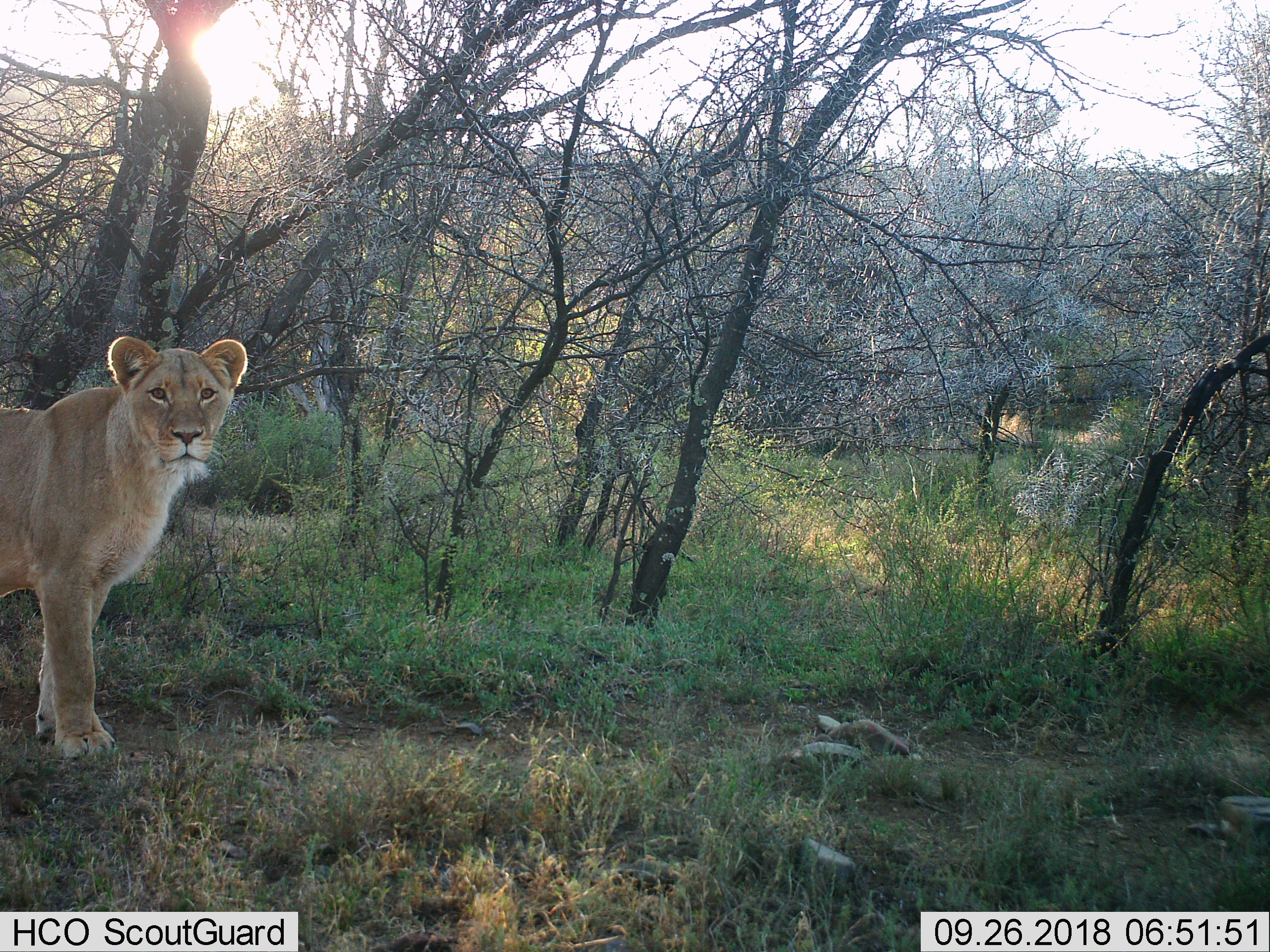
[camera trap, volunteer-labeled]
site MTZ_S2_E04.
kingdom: Animalia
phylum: Chordata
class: Mammalia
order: Carnivora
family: Felidae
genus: Panthera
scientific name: Panthera leo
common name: lion female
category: lionfemale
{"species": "lionfemale (lion female) (Panthera leo)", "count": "1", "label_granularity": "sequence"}